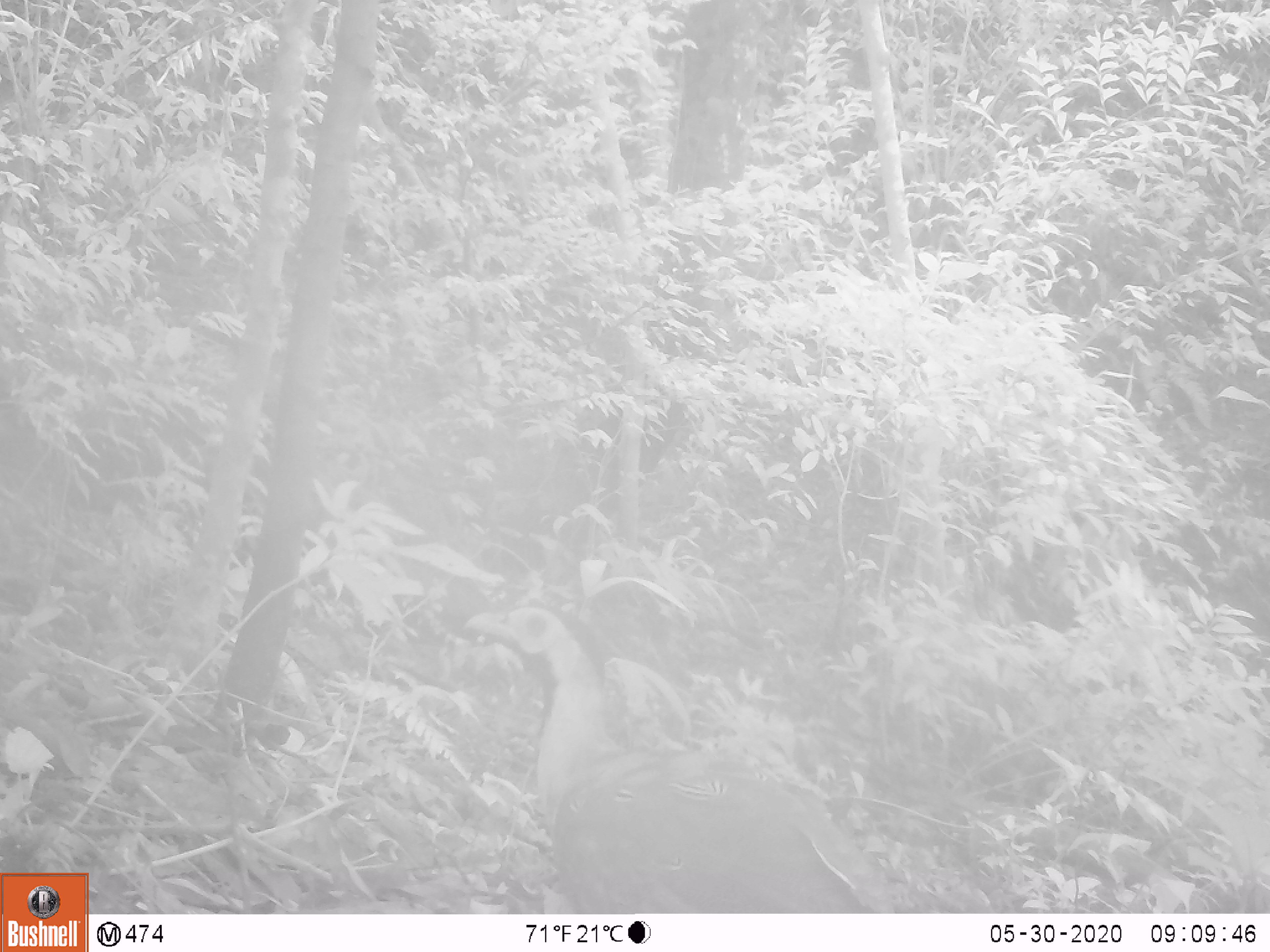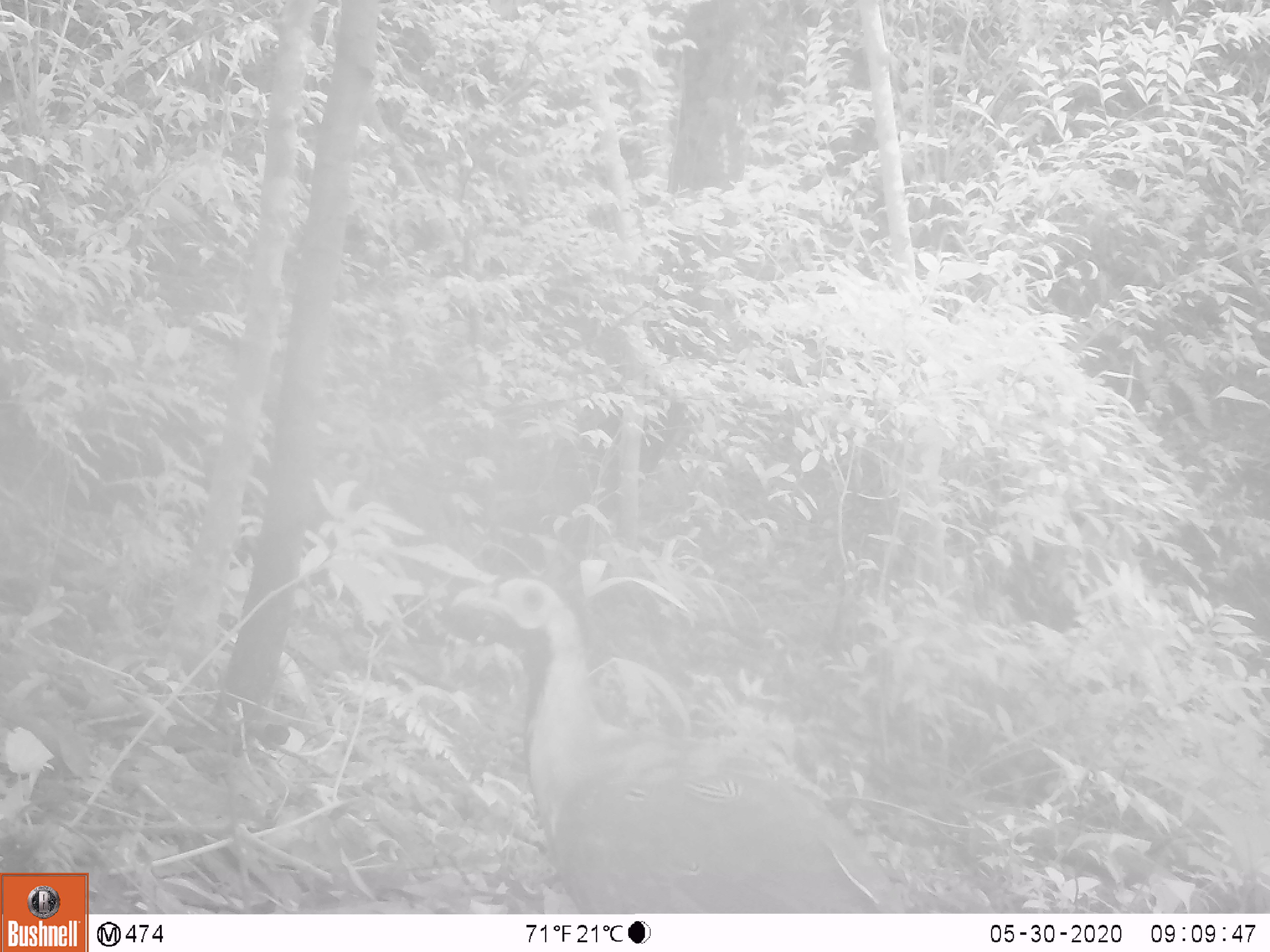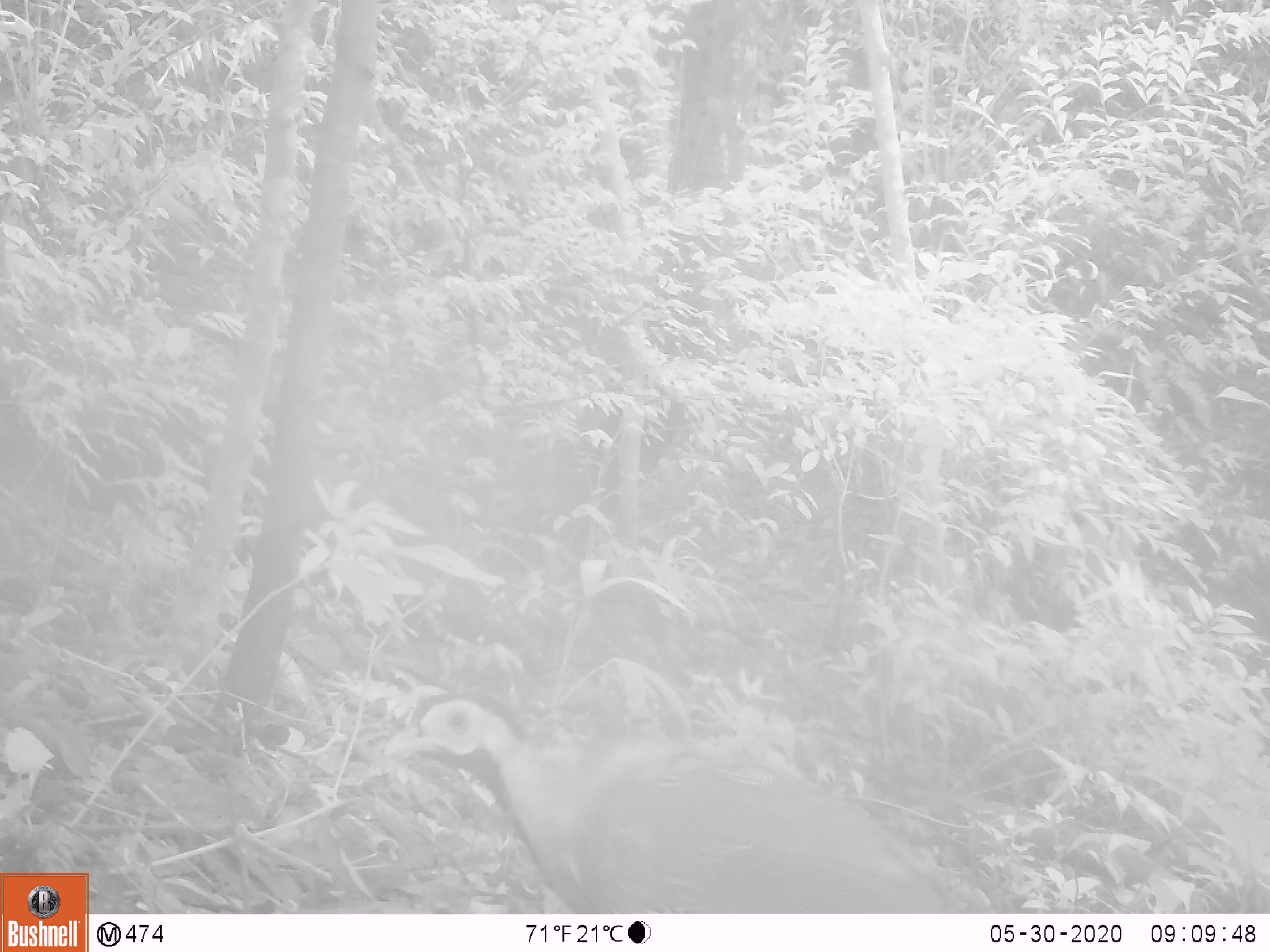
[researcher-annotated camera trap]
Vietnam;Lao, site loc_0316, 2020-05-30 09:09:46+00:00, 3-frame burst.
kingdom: Animalia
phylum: Chordata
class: Aves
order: Galliformes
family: Phasianidae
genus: Lophura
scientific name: Lophura nycthemera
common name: silver pheasant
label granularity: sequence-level